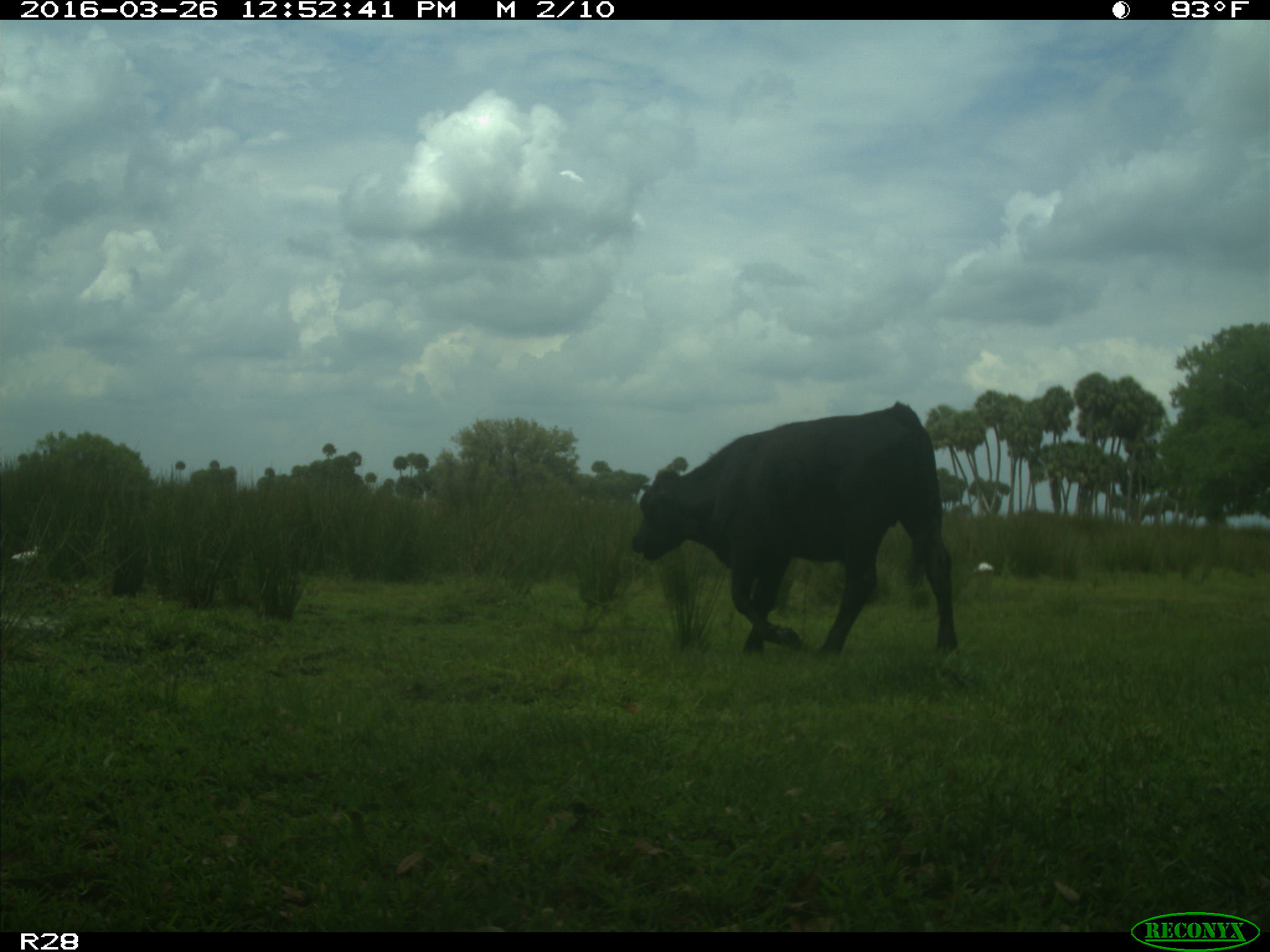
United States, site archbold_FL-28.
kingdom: Animalia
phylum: Chordata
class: Mammalia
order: Artiodactyla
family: Bovidae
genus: Bos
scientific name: Bos taurus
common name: domestic cow